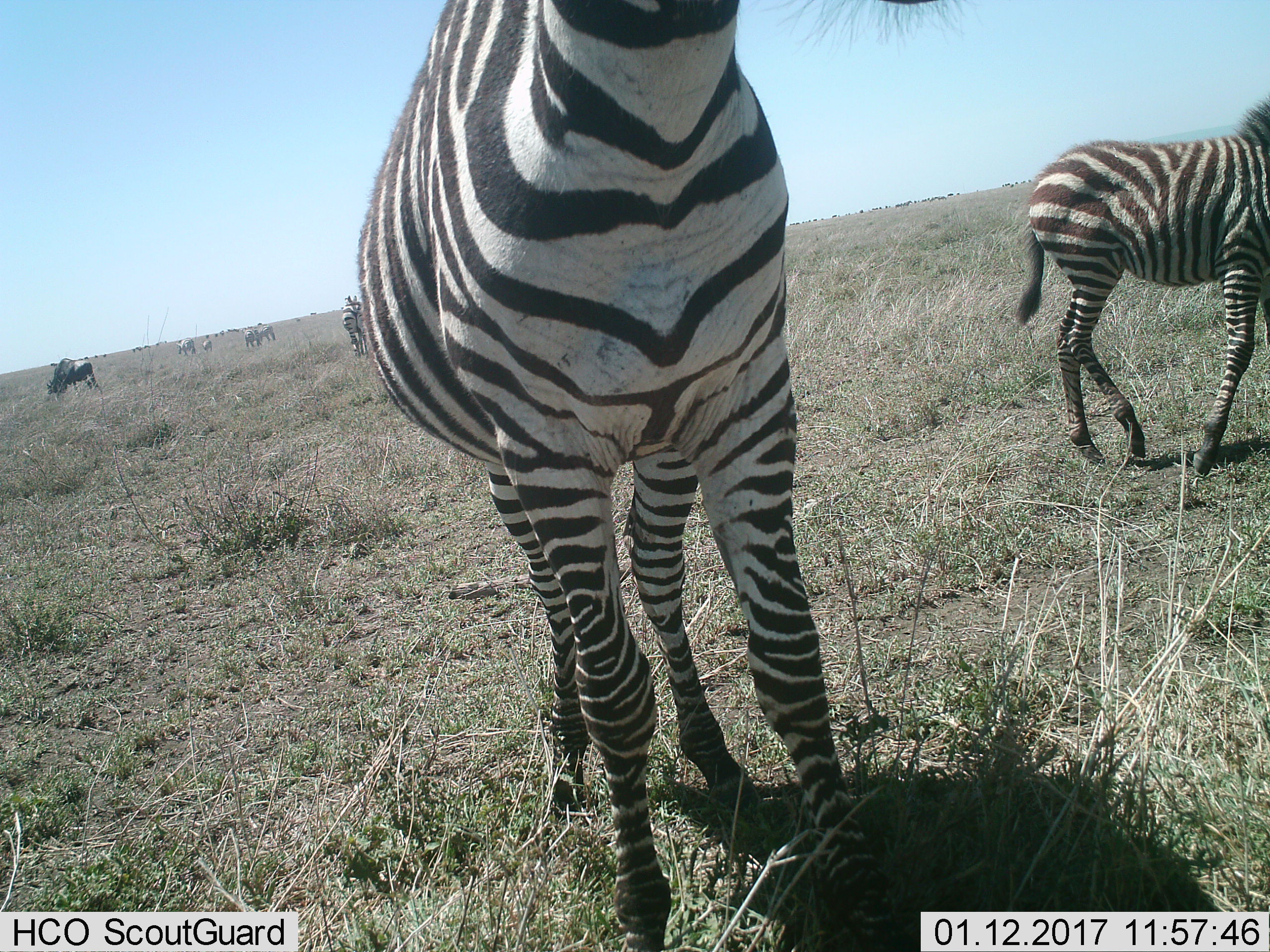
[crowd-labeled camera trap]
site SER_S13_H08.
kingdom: Animalia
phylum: Chordata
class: Mammalia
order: Artiodactyla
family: Bovidae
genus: Connochaetes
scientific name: Connochaetes taurinus taurinus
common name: blue wildebeest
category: wildebeestblue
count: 1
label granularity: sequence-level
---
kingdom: Animalia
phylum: Chordata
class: Mammalia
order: Perissodactyla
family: Equidae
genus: Equus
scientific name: Equus quagga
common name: plains zebra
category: zebraplains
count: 7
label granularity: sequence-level